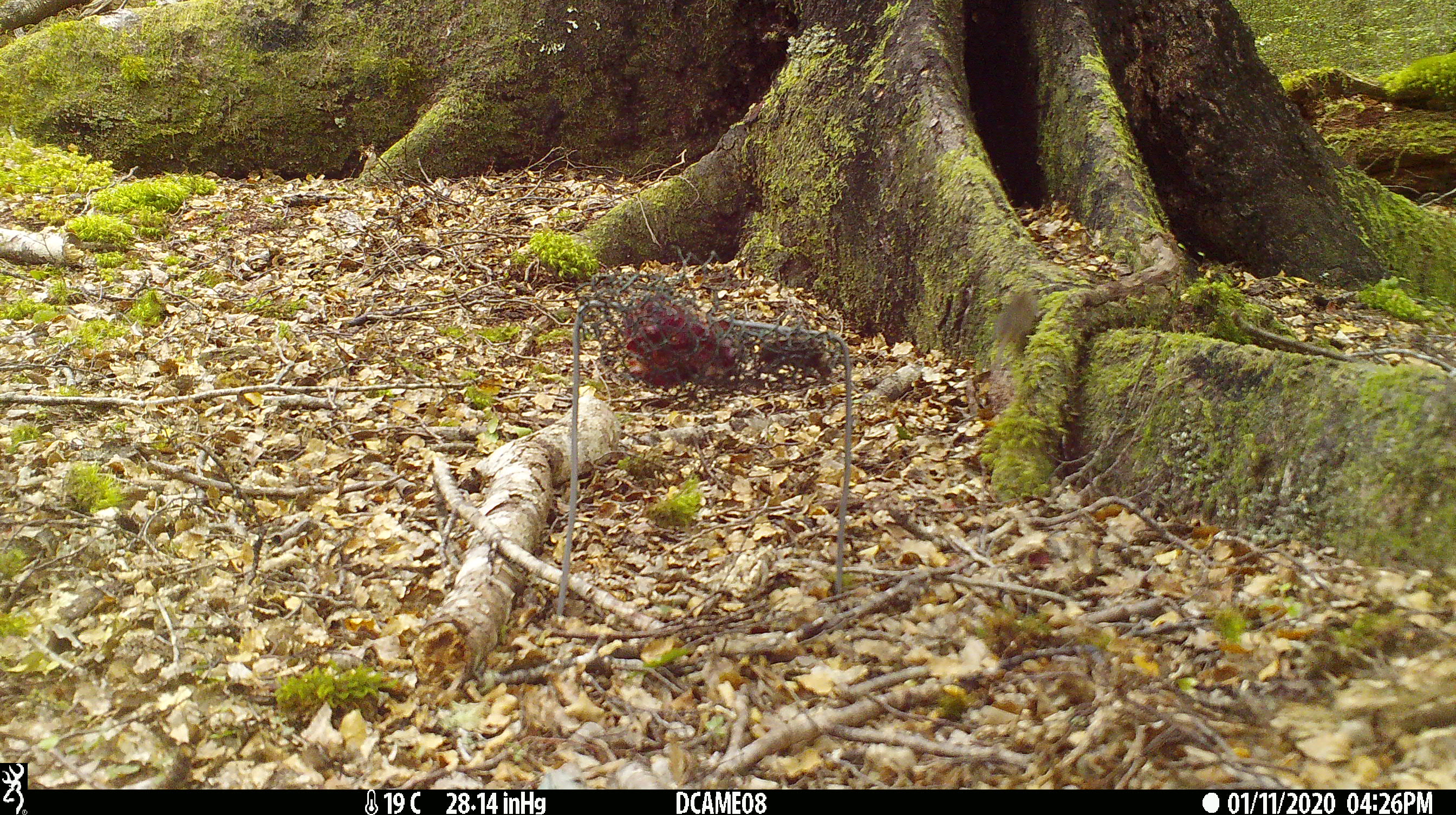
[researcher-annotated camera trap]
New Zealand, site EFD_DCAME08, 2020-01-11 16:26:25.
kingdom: Animalia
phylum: Chordata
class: Mammalia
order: Rodentia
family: Muridae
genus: Mus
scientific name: Mus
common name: mouse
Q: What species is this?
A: Mouse (Mus).